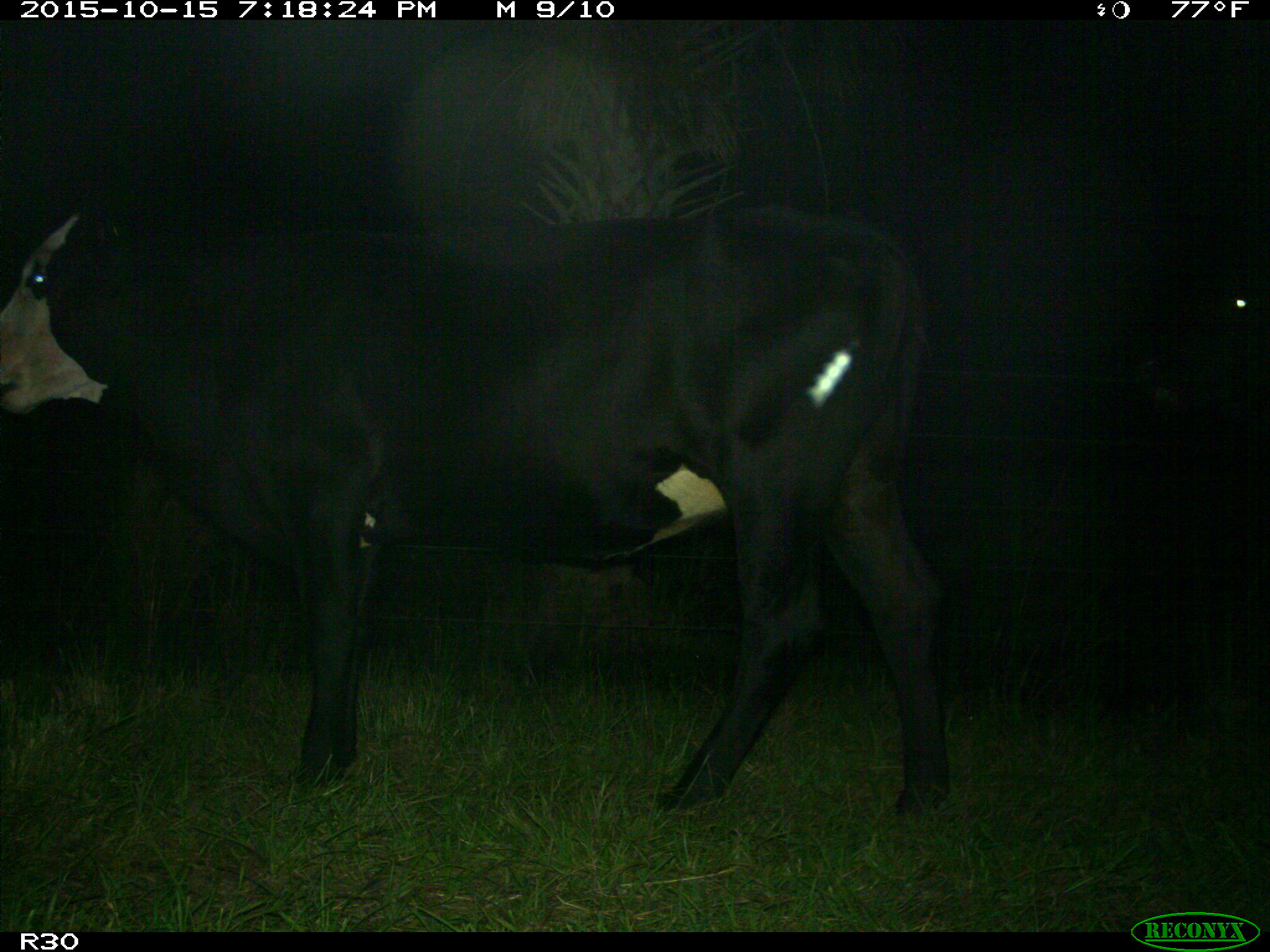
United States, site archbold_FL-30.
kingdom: Animalia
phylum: Chordata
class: Mammalia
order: Artiodactyla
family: Bovidae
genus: Bos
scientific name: Bos taurus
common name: domestic cow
Bos taurus (domestic cow).